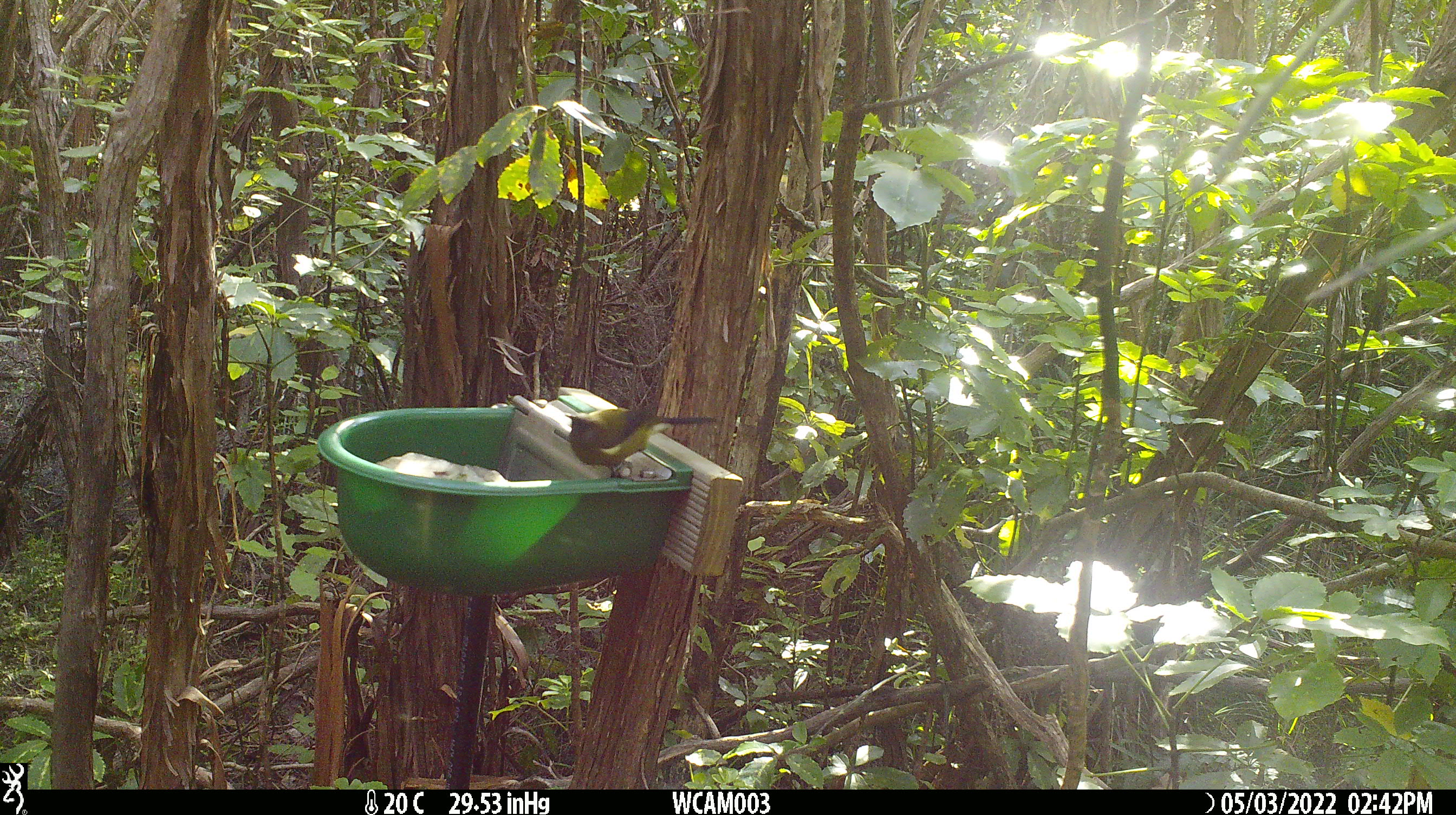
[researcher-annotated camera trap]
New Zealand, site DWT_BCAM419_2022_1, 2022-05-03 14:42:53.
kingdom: Animalia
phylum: Chordata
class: Aves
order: Passeriformes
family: Meliphagidae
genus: Anthornis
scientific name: Anthornis melanura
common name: new zealand bellbird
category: bellbird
Bellbird (new zealand bellbird) (Anthornis melanura).